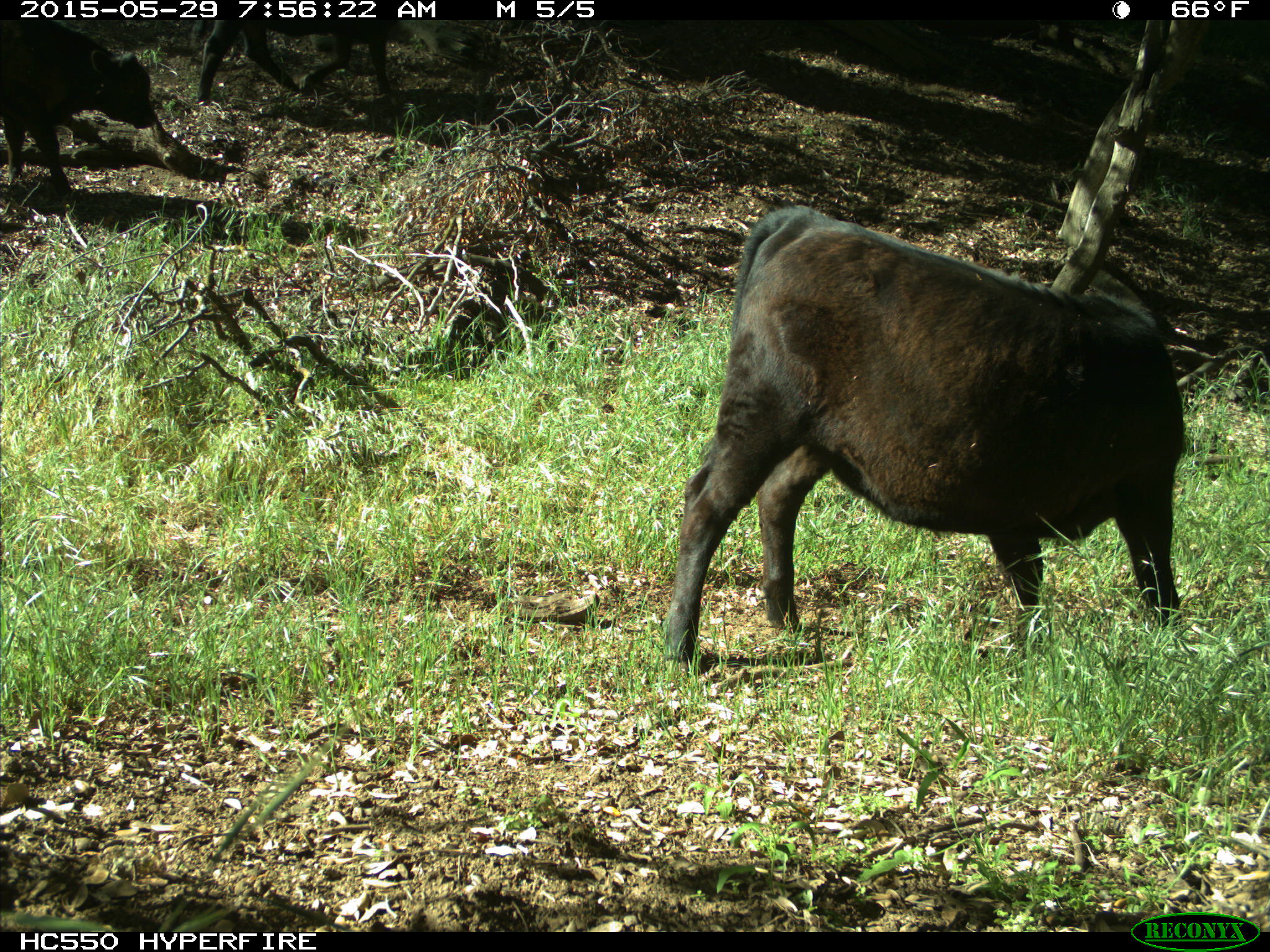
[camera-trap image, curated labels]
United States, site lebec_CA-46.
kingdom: Animalia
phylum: Chordata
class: Mammalia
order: Artiodactyla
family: Bovidae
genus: Bos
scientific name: Bos taurus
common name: domestic cow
Bos taurus (domestic cow).